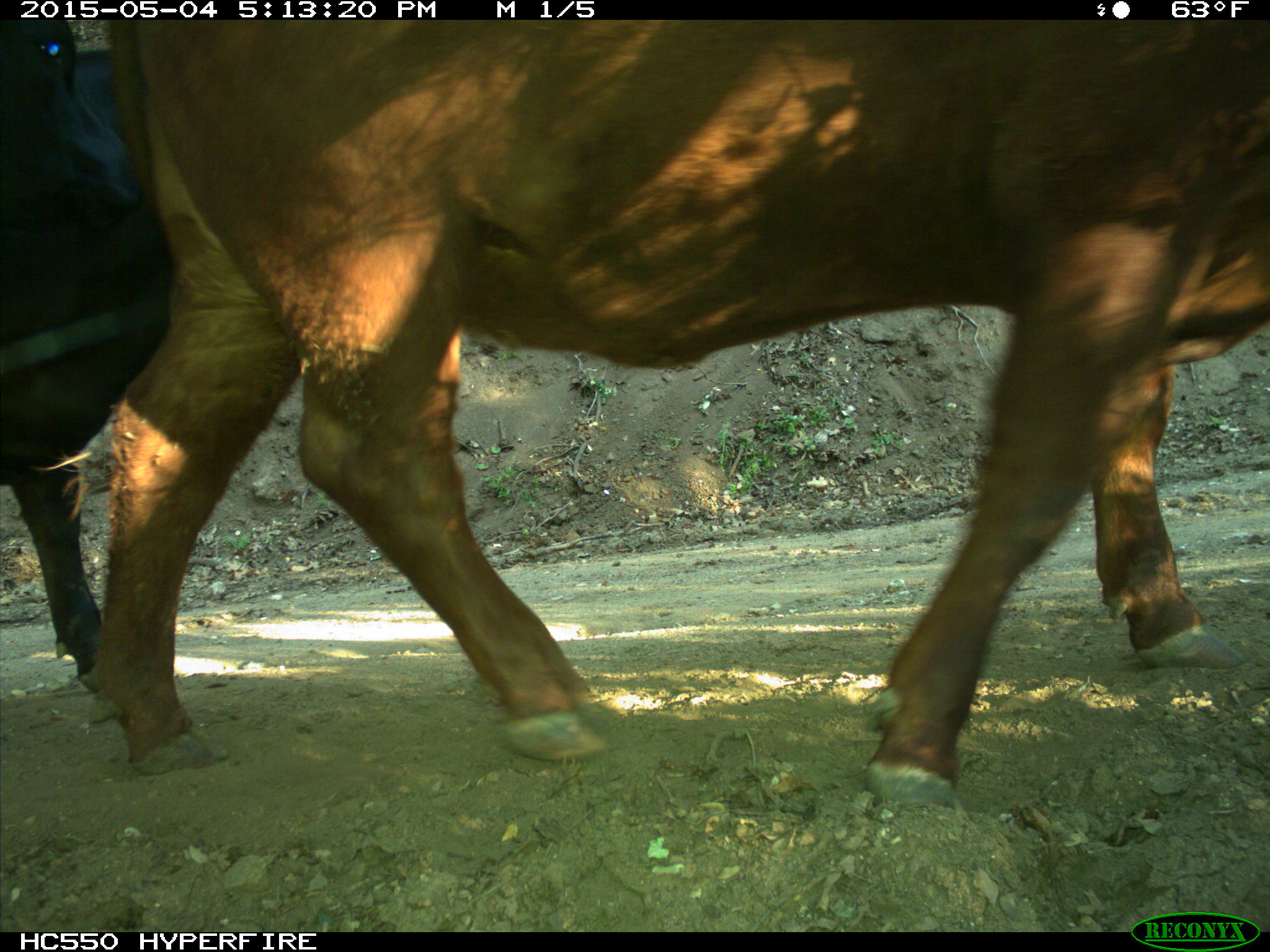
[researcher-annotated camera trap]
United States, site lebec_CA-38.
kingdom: Animalia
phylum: Chordata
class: Mammalia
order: Artiodactyla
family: Bovidae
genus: Bos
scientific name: Bos taurus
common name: domestic cow